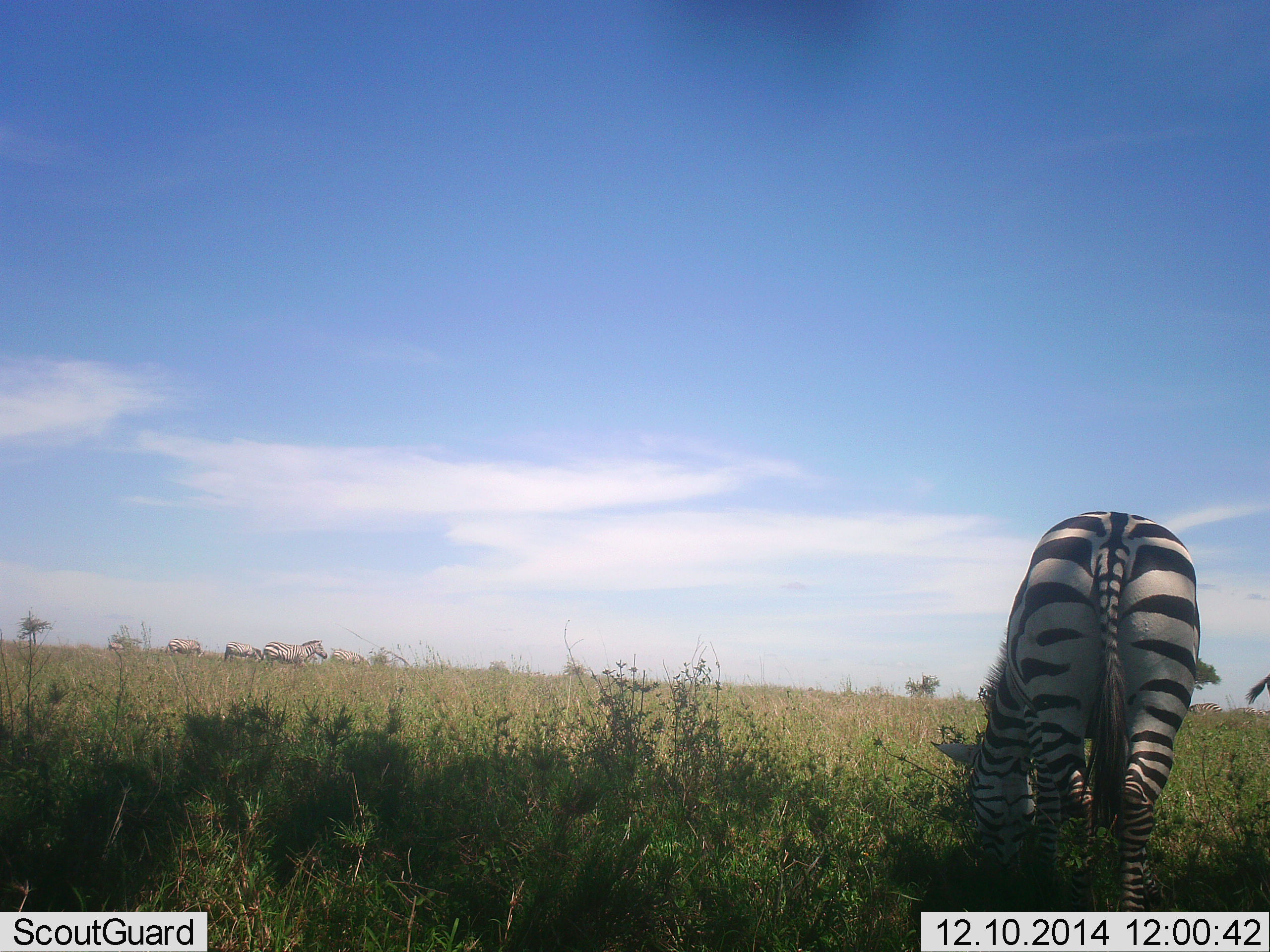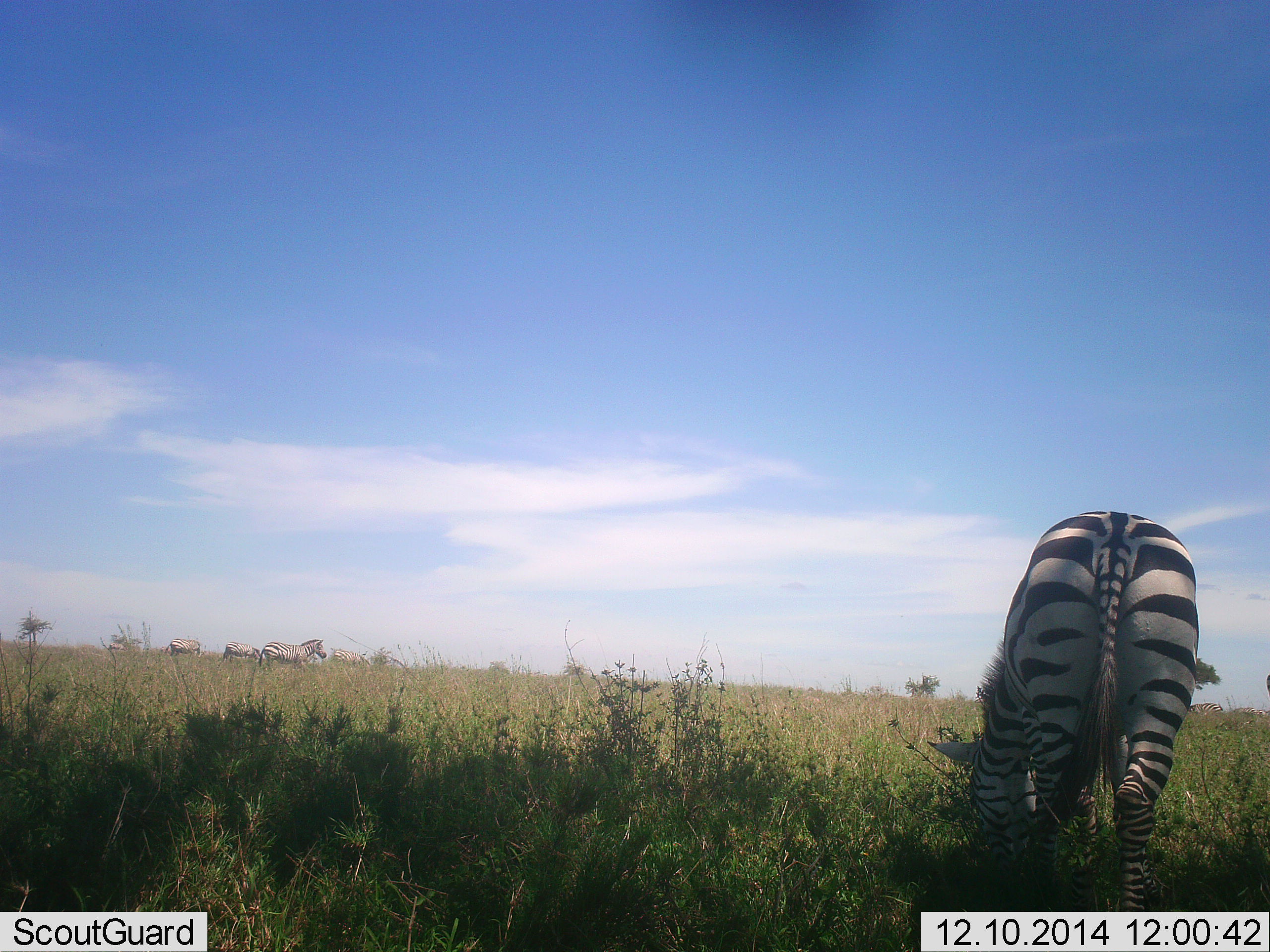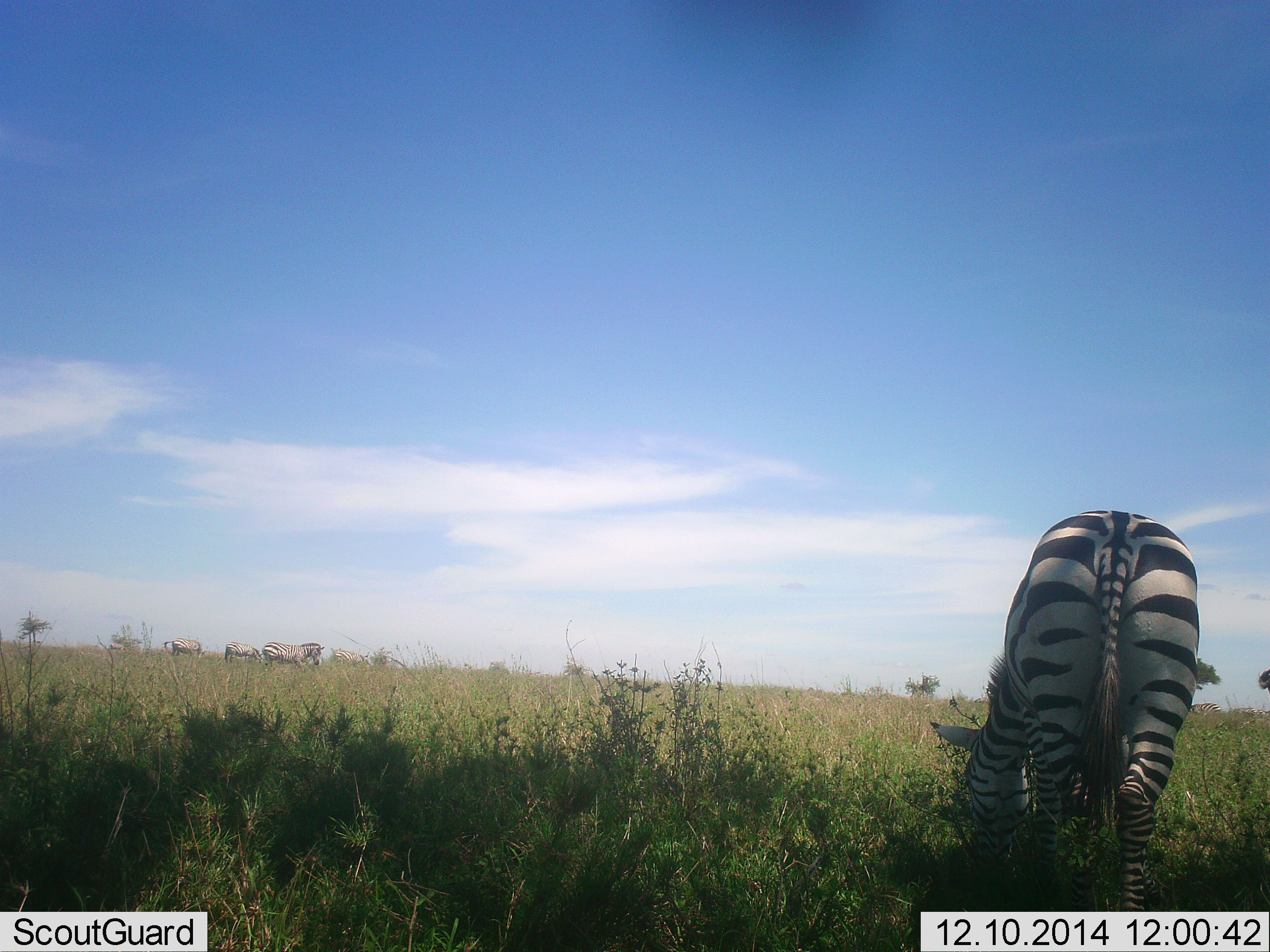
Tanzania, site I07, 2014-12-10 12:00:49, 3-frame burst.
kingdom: Animalia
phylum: Chordata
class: Mammalia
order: Perissodactyla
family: Equidae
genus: Equus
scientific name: Equus quagga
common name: plains zebra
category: zebra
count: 5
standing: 50%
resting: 0%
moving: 0%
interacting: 0%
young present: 0%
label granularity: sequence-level